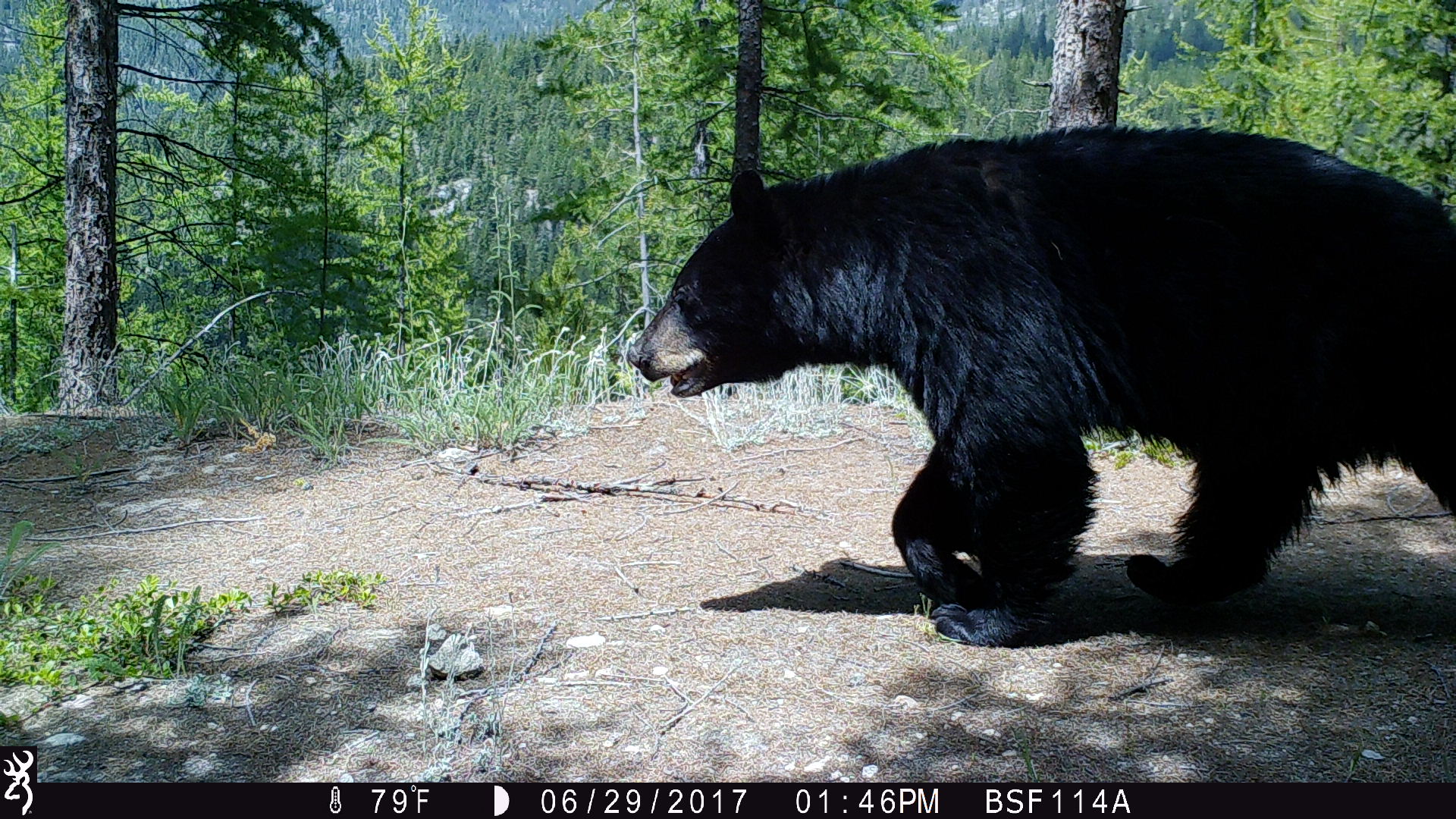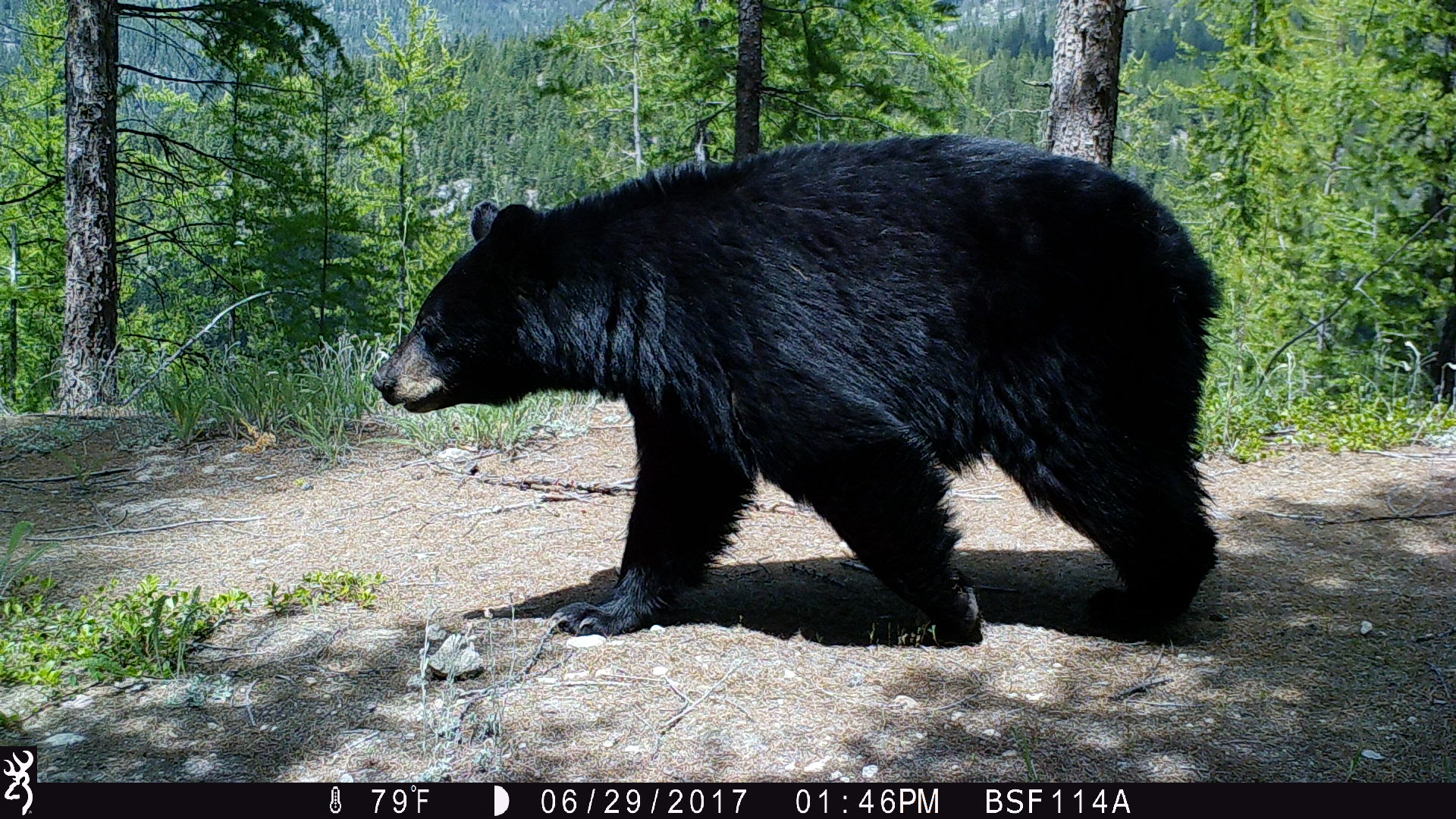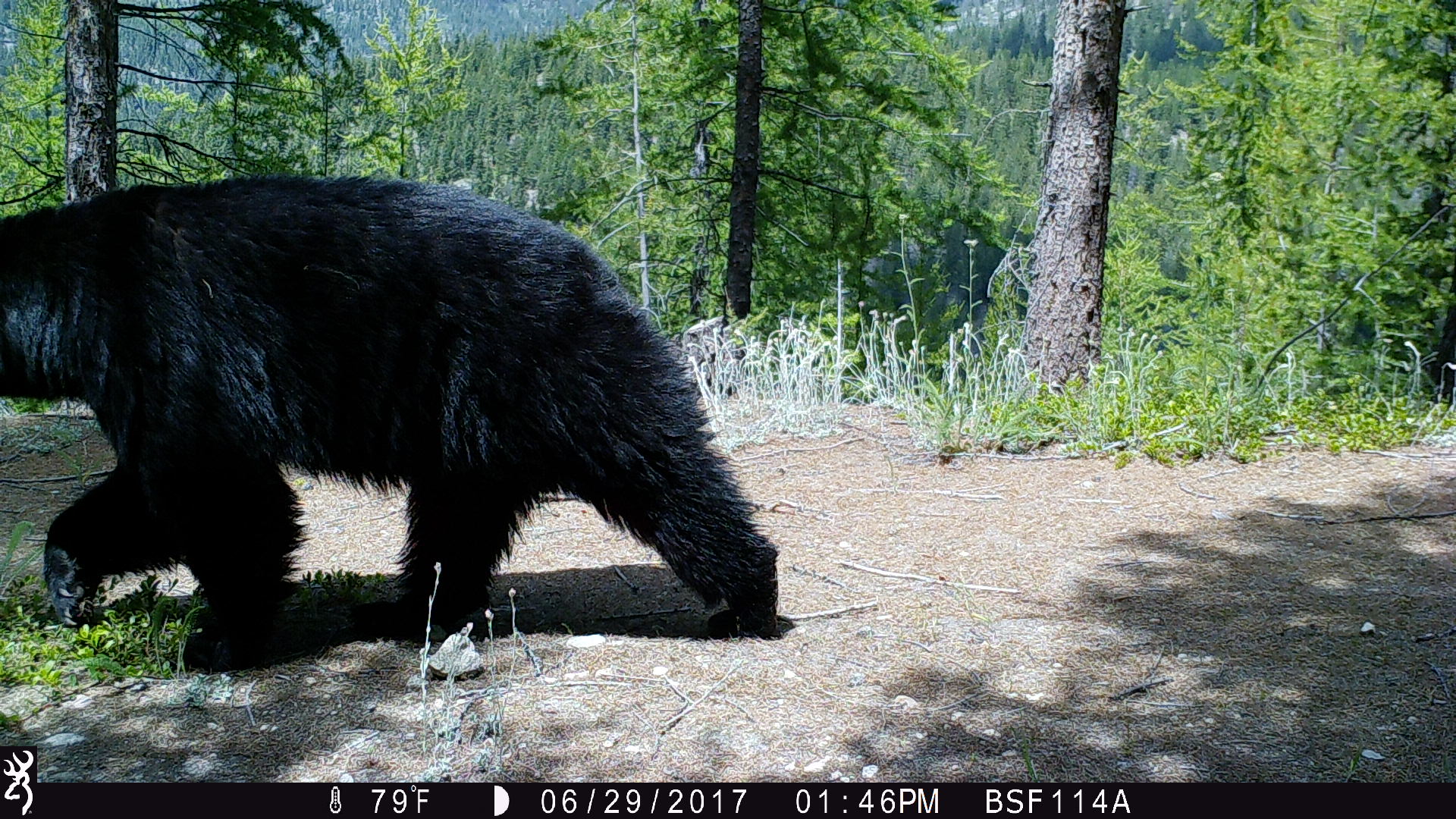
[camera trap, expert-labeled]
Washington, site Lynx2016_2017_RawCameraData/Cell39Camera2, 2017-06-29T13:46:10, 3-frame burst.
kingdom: Animalia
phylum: Chordata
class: Mammalia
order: Carnivora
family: Ursidae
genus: Ursus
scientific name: Ursus americanus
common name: american black bear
Ursus americanus (american black bear). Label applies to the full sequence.